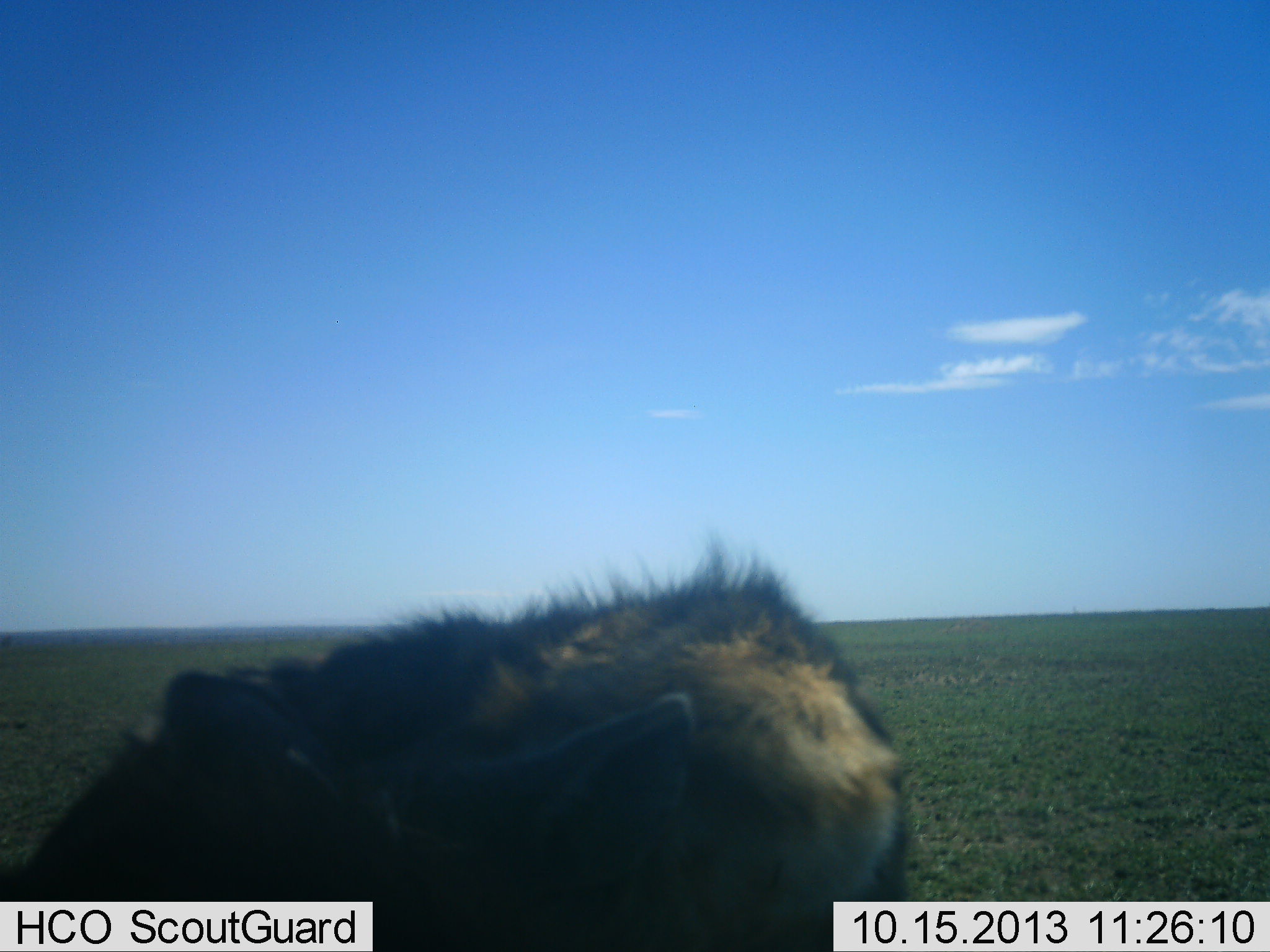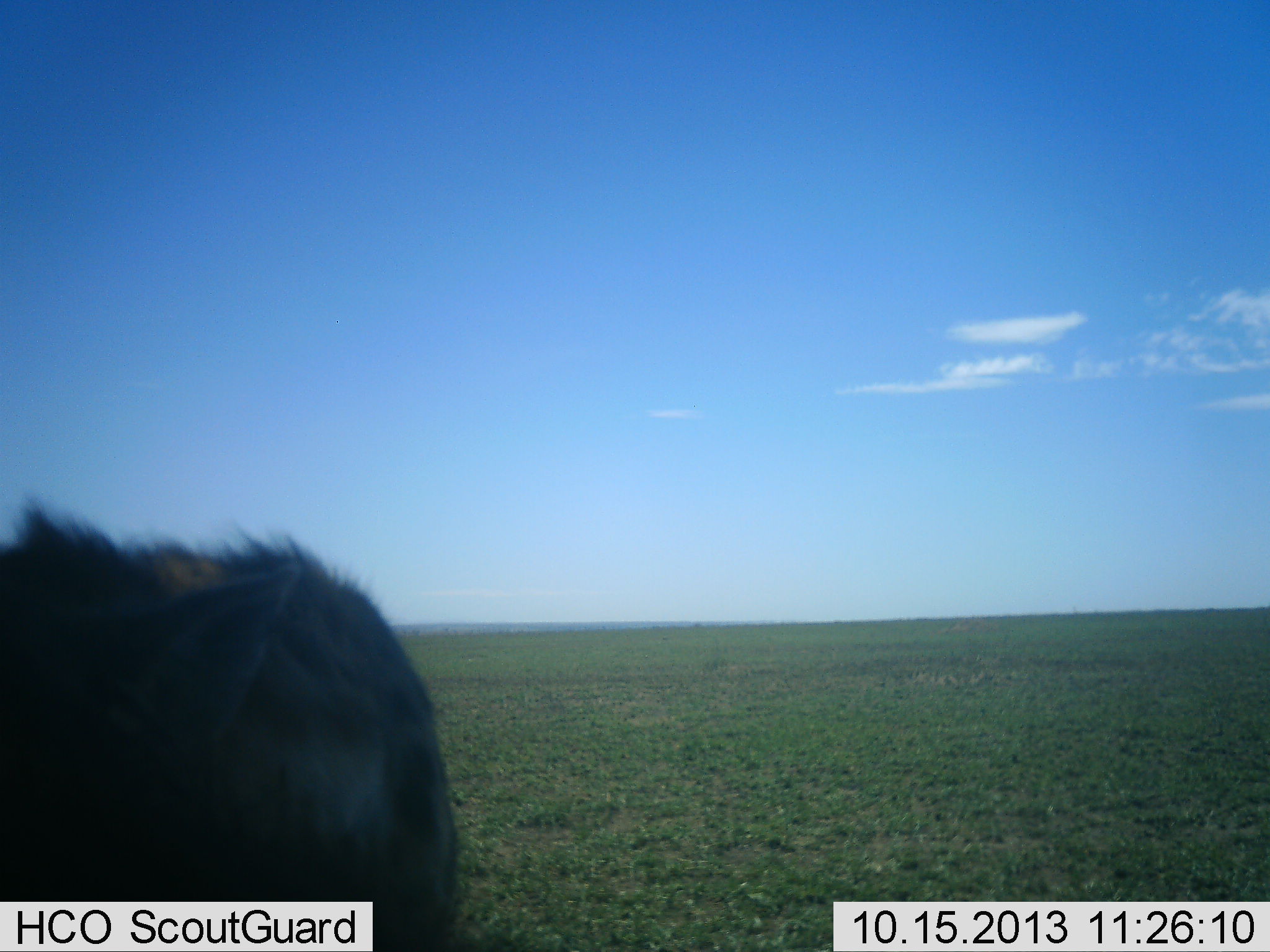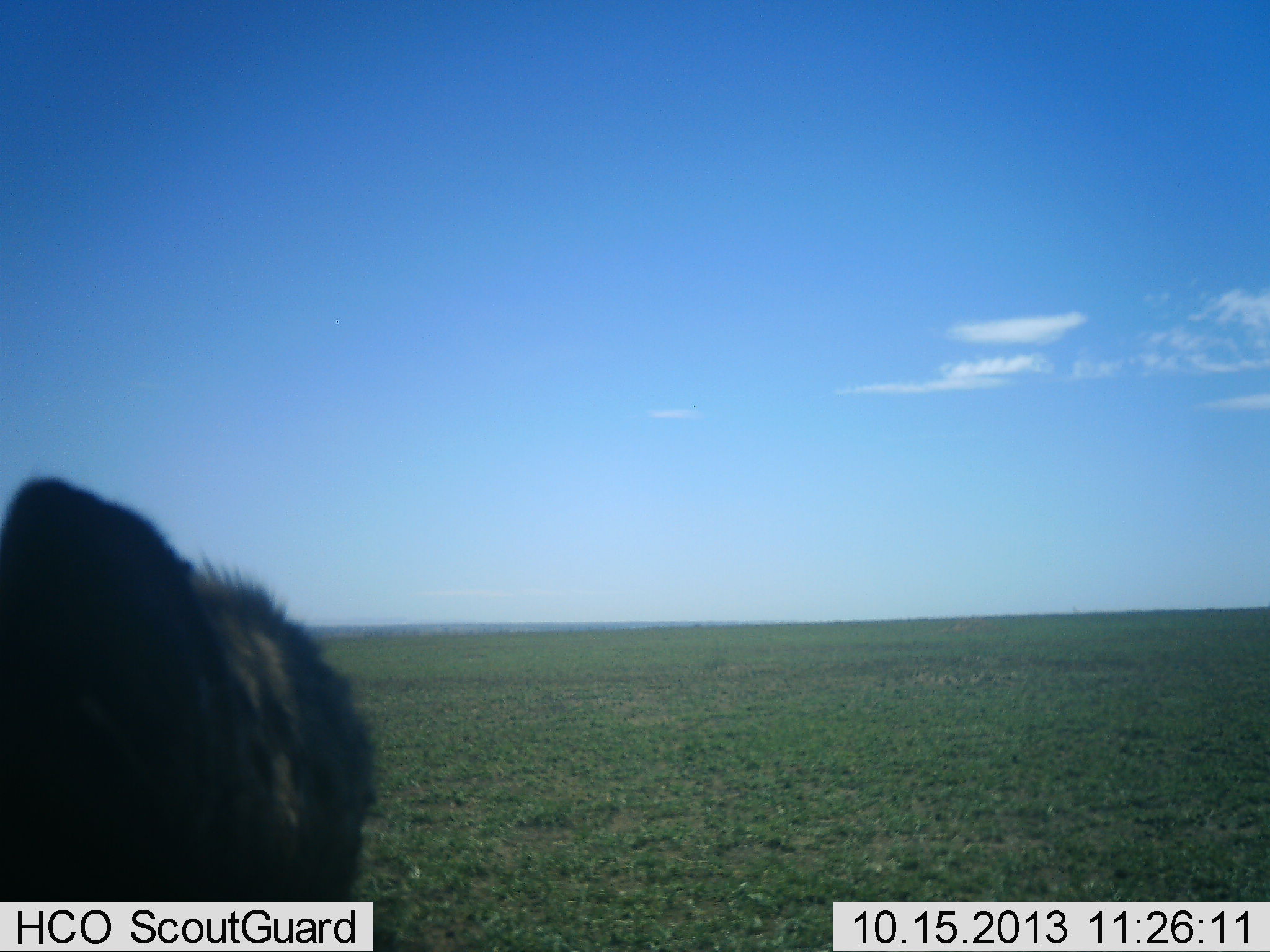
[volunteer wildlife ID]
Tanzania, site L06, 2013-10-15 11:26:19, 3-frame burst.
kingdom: Animalia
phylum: Chordata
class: Mammalia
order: Carnivora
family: Hyaenidae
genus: Crocuta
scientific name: Crocuta crocuta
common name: spotted hyena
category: hyenaspotted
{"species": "hyenaspotted (spotted hyena) (Crocuta crocuta)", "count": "1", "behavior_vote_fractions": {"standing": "20%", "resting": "0%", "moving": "80%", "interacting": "10%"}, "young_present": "0%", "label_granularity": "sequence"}